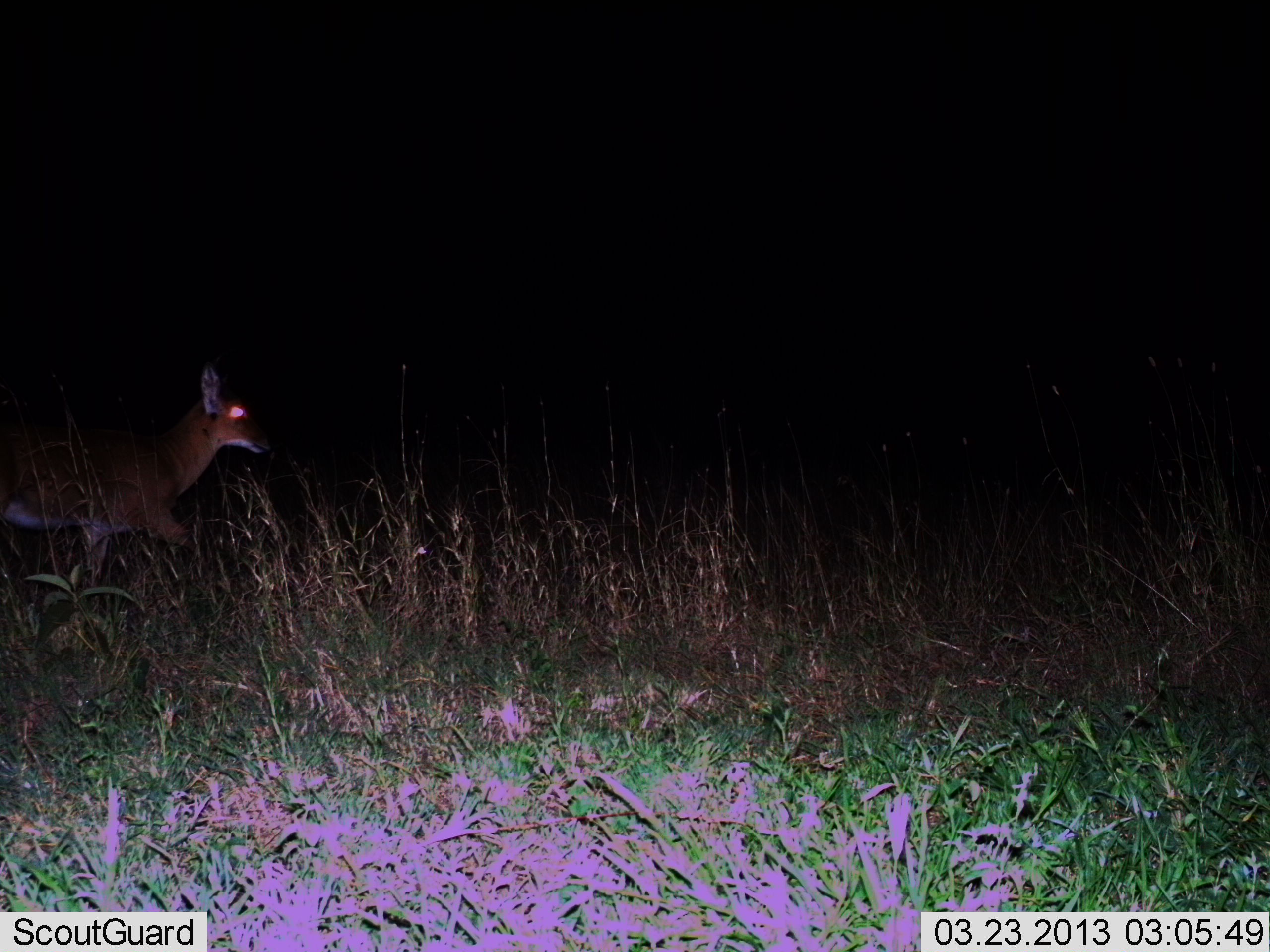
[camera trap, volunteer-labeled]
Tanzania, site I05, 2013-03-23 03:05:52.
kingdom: Animalia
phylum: Chordata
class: Mammalia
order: Artiodactyla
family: Bovidae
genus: Redunca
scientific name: Redunca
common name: reedbuck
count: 1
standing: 10%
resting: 0%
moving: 90%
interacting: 0%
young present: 0%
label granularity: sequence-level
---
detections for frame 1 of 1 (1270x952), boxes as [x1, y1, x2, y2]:
animal: [0, 361, 273, 617]